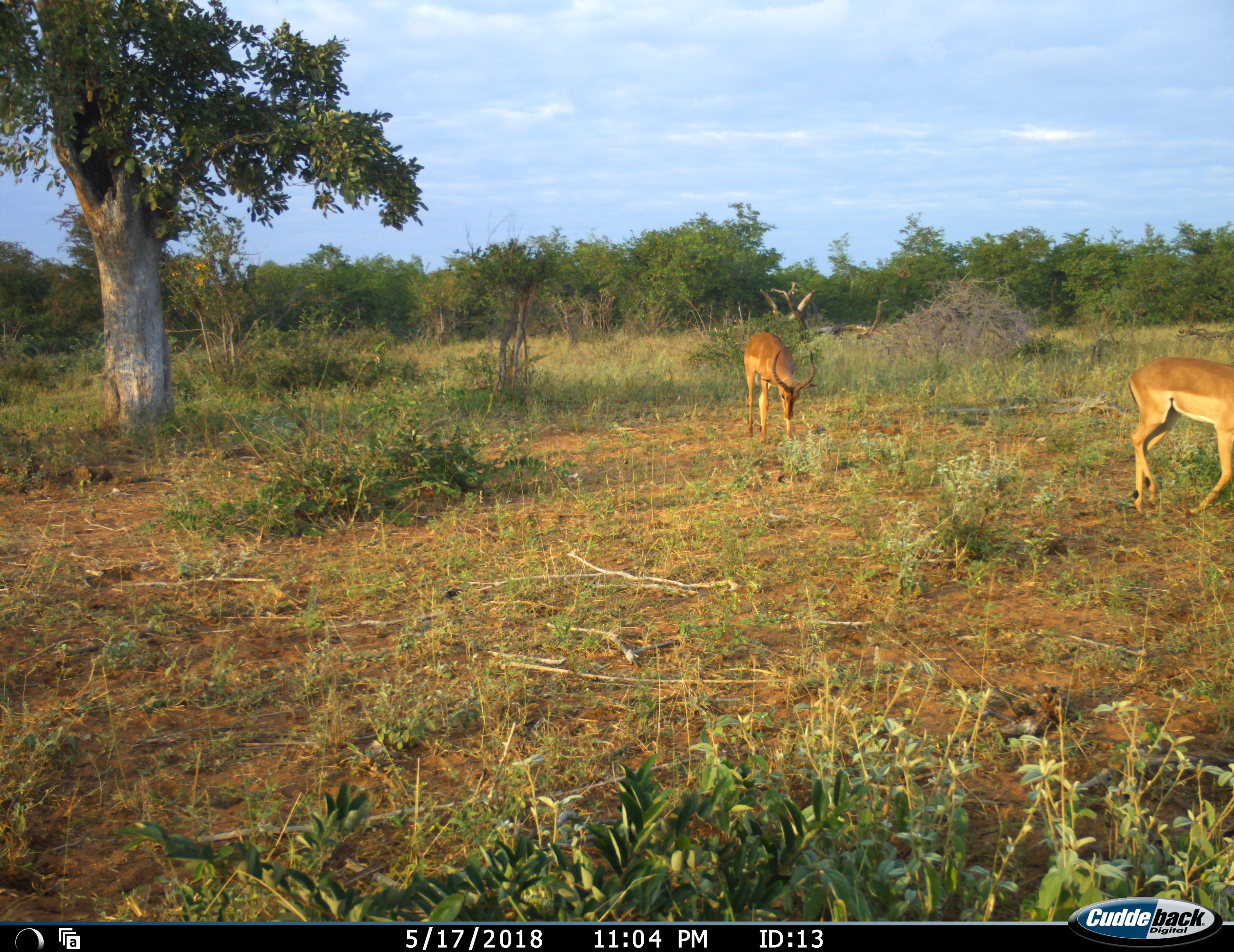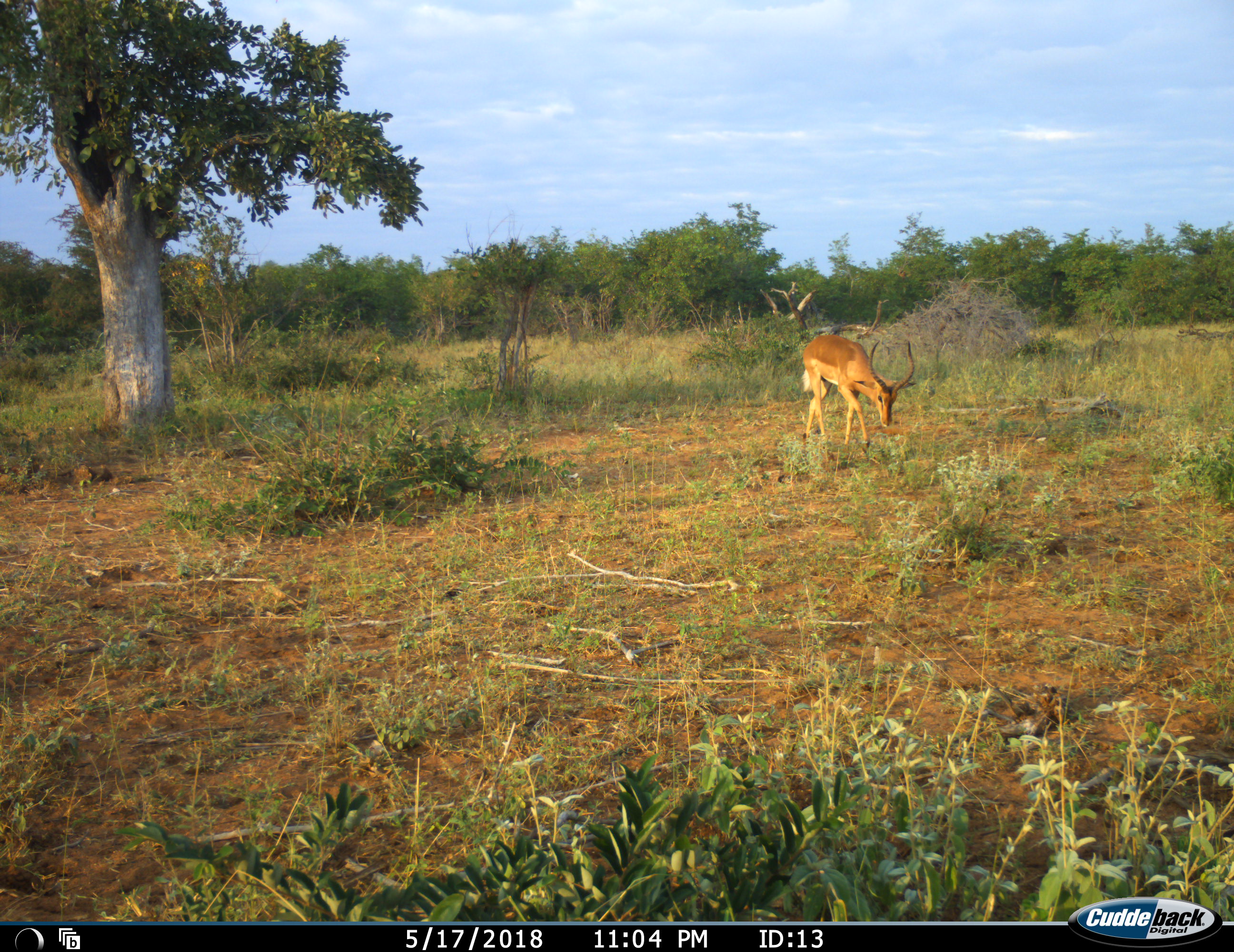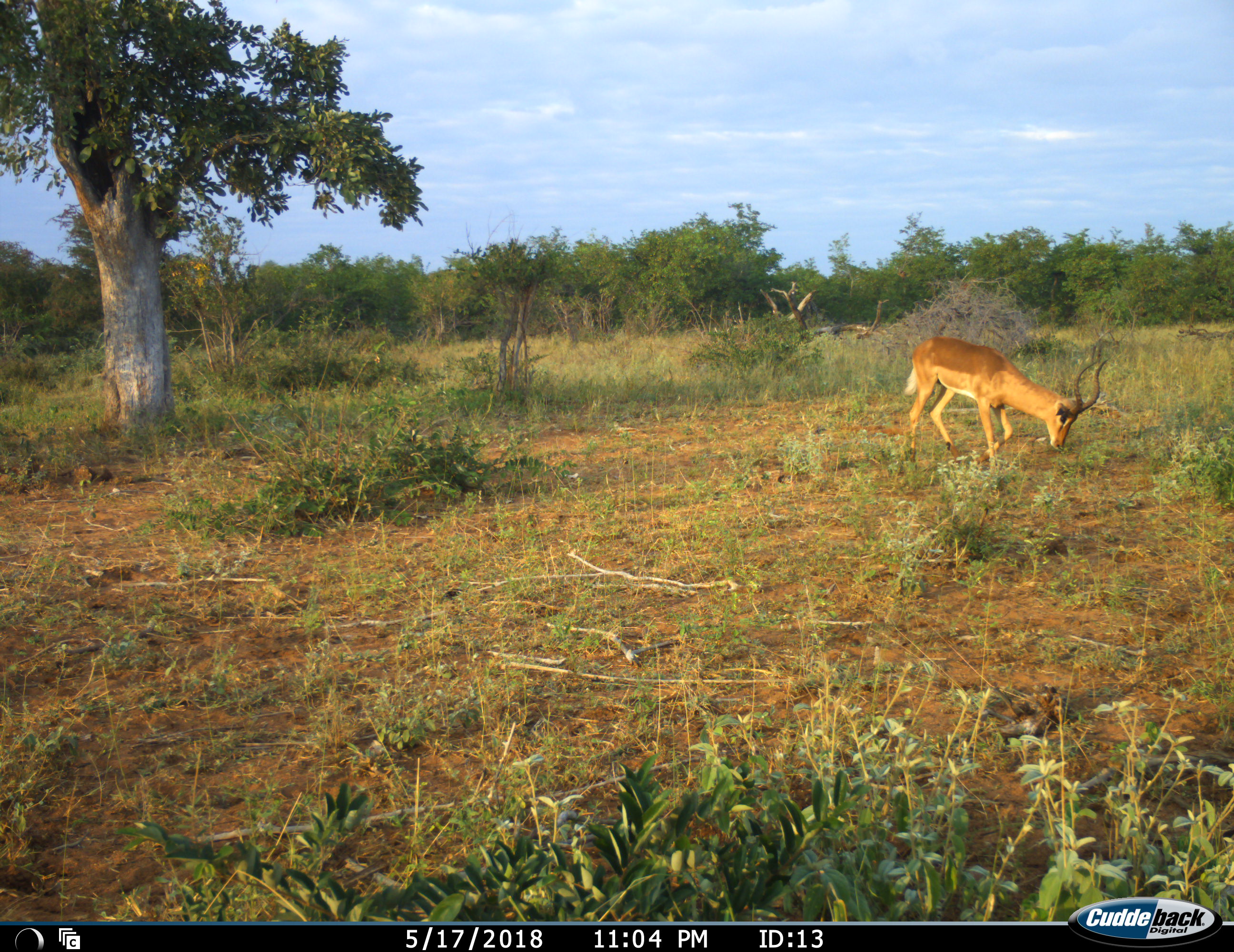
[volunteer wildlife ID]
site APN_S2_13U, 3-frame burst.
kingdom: Animalia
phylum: Chordata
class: Mammalia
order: Artiodactyla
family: Bovidae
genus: Aepyceros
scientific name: Aepyceros melampus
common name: impala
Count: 2.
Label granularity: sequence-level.